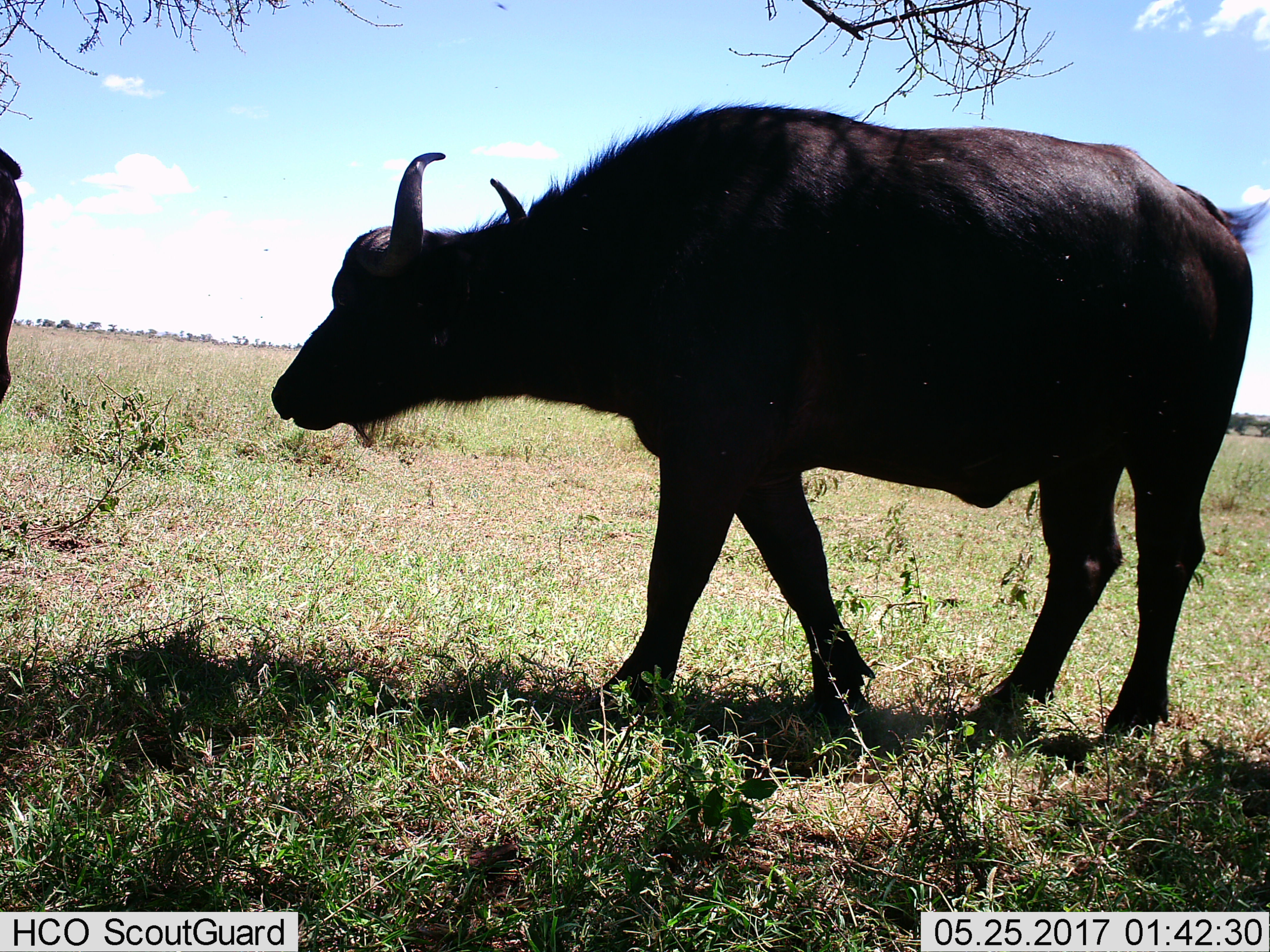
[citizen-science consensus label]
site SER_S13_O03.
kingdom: Animalia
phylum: Chordata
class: Mammalia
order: Artiodactyla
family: Bovidae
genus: Syncerus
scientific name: Syncerus caffer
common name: african buffalo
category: buffalo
Buffalo (african buffalo) (Syncerus caffer), count 2. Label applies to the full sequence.